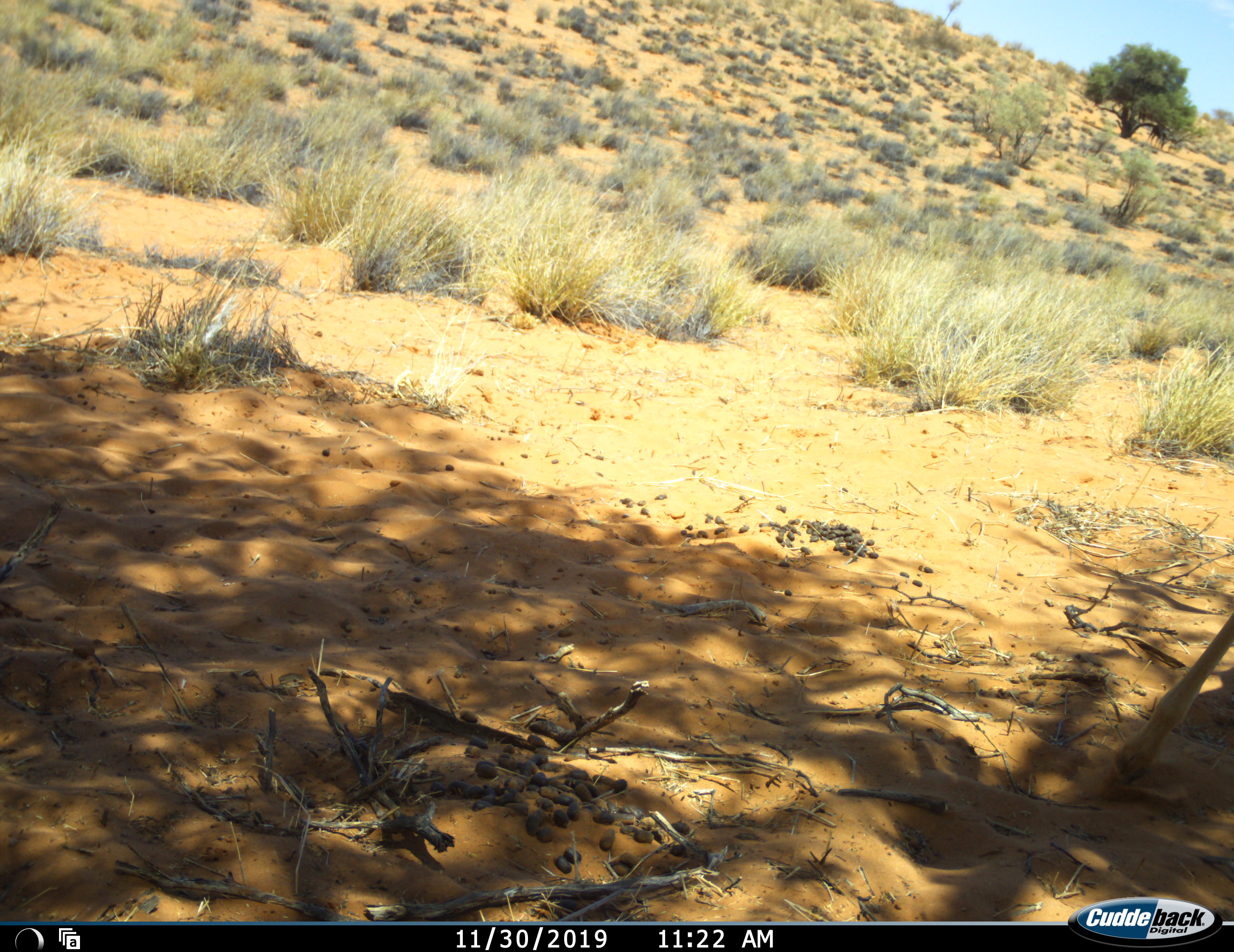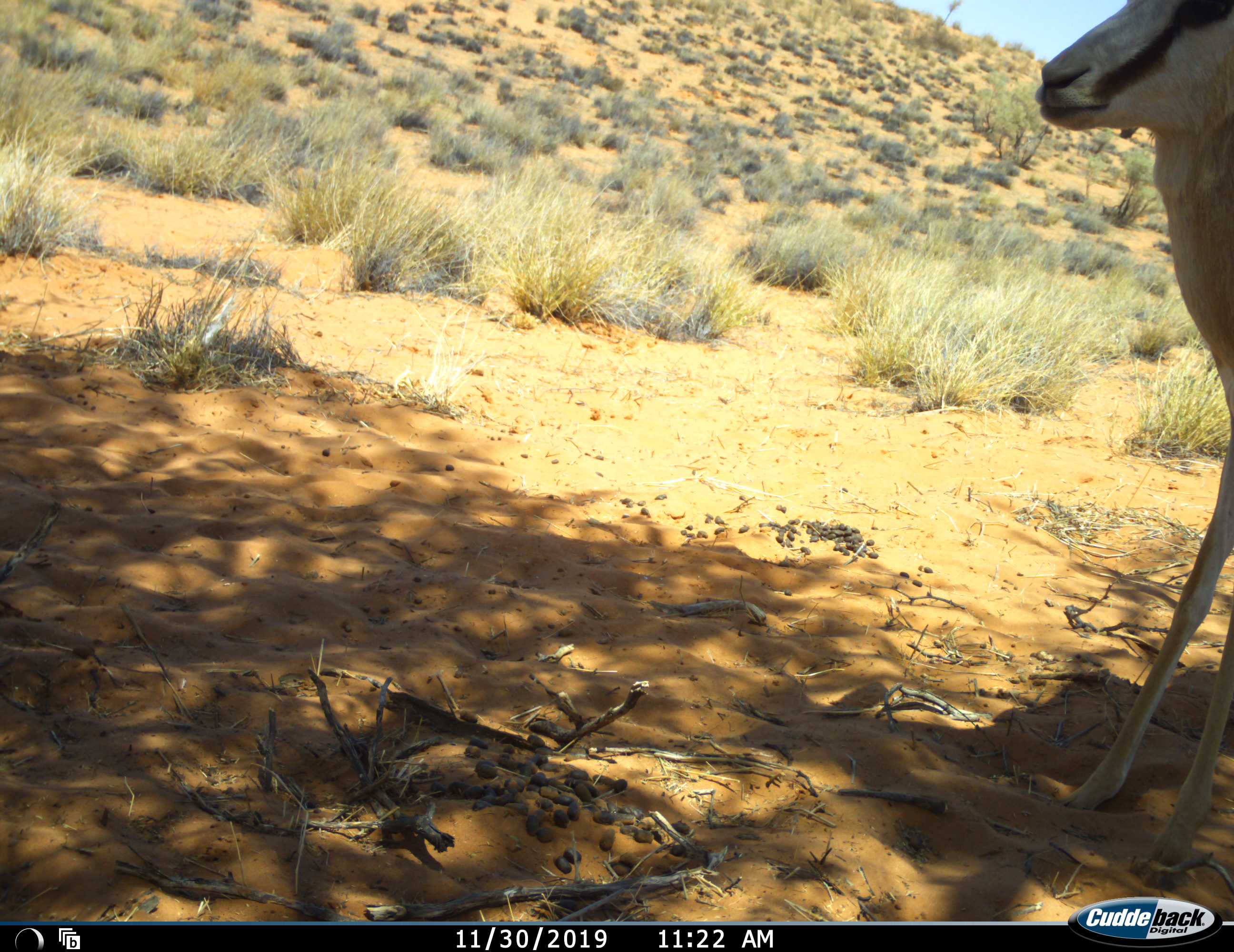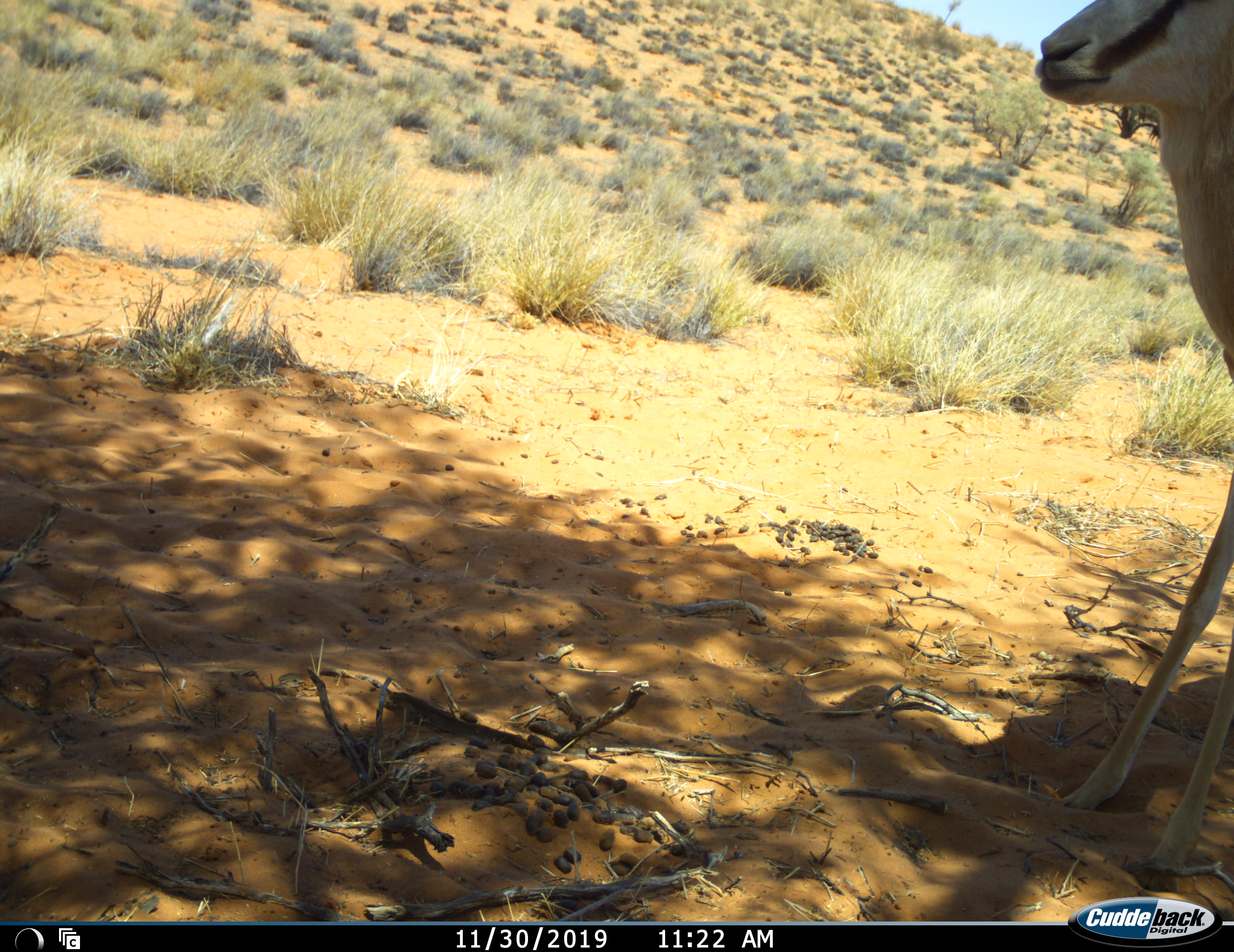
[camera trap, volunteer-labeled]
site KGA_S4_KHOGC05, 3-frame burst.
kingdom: Animalia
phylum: Chordata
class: Mammalia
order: Artiodactyla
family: Bovidae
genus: Antidorcas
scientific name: Antidorcas marsupialis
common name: springbok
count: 1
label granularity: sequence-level